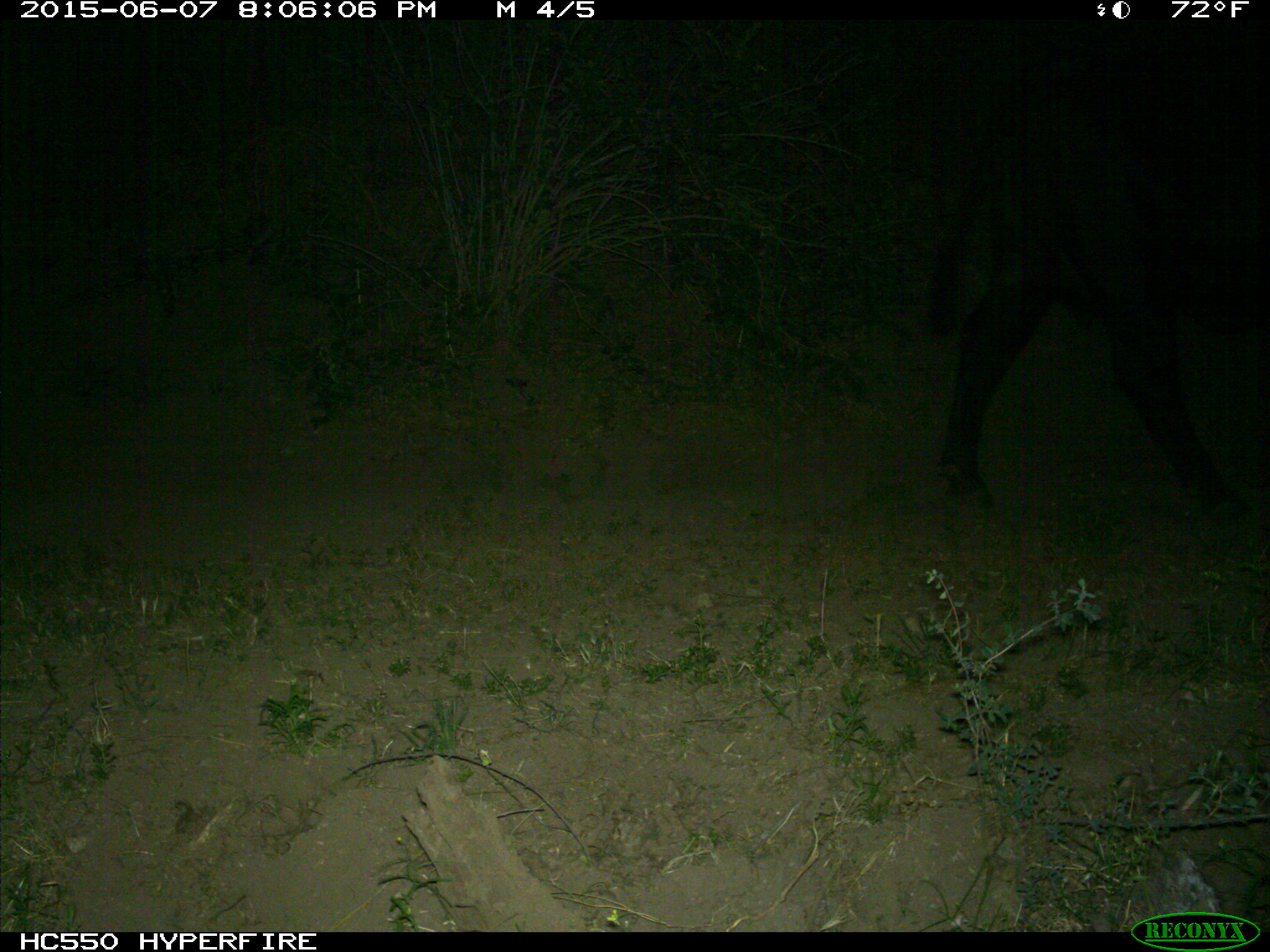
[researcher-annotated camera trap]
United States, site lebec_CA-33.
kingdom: Animalia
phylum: Chordata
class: Mammalia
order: Artiodactyla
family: Bovidae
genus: Bos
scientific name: Bos taurus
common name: domestic cow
Bos taurus (domestic cow).